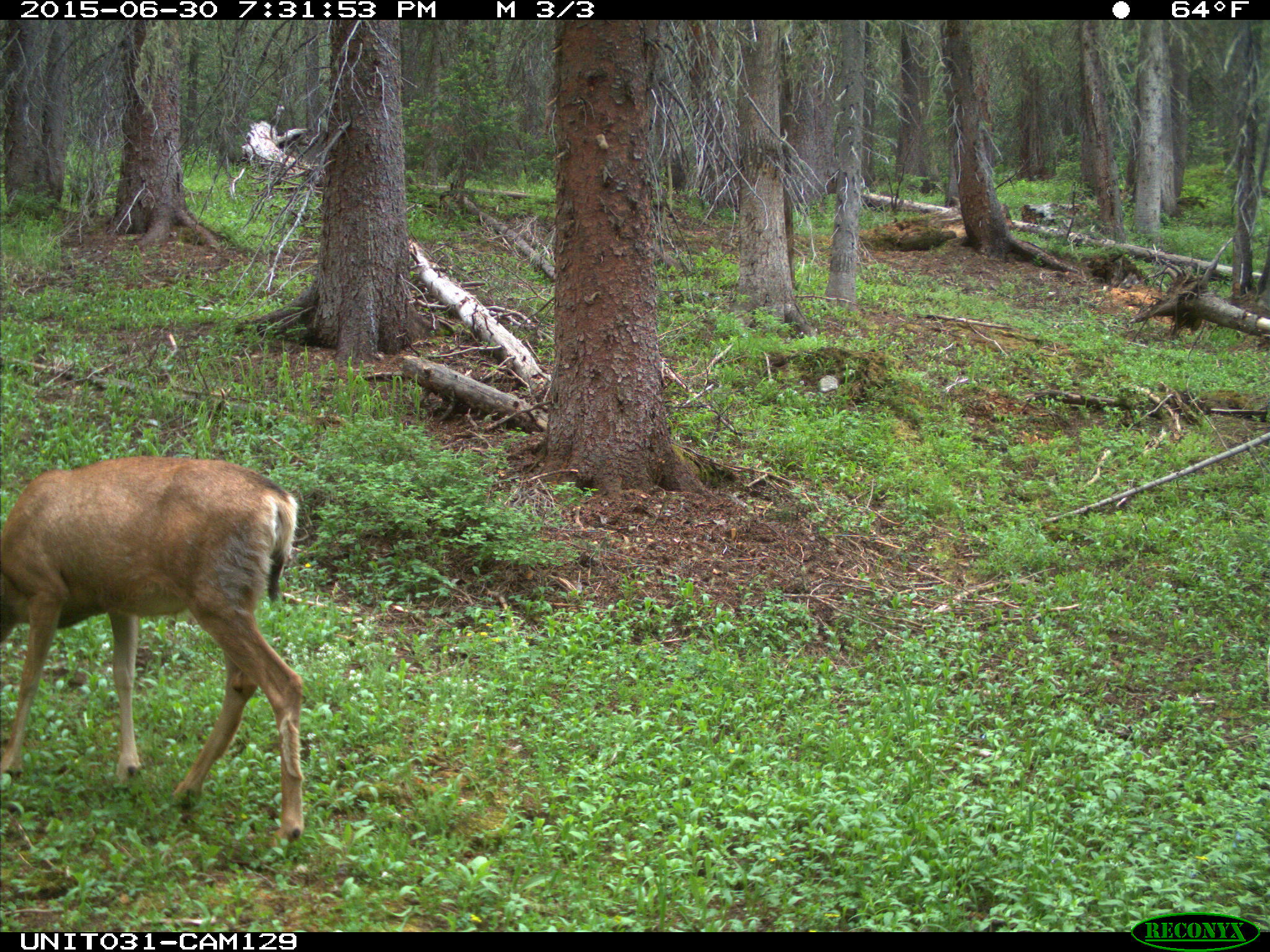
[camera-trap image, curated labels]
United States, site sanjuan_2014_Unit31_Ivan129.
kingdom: Animalia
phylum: Chordata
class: Mammalia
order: Artiodactyla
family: Cervidae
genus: Odocoileus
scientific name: Odocoileus hemionus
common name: mule deer